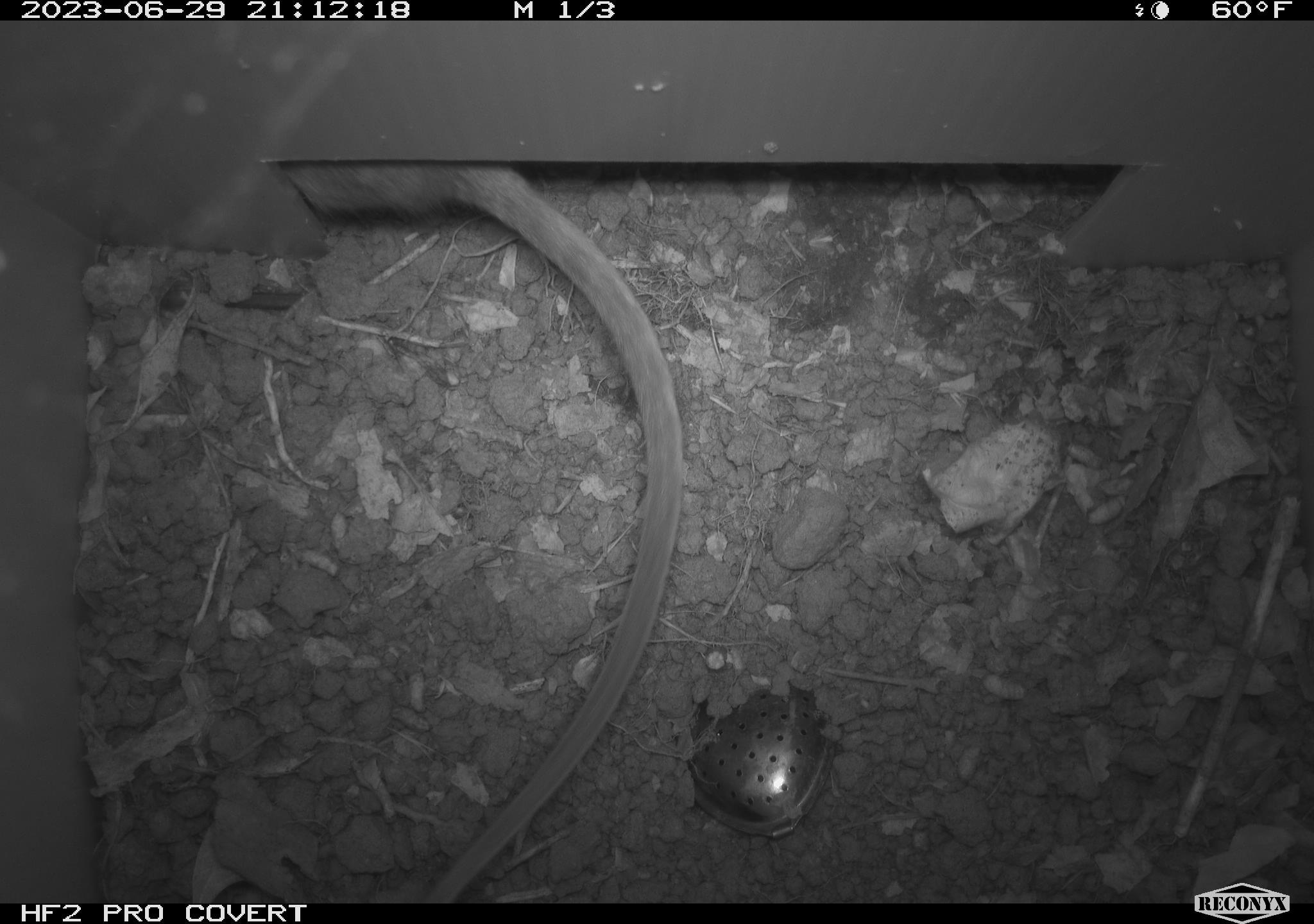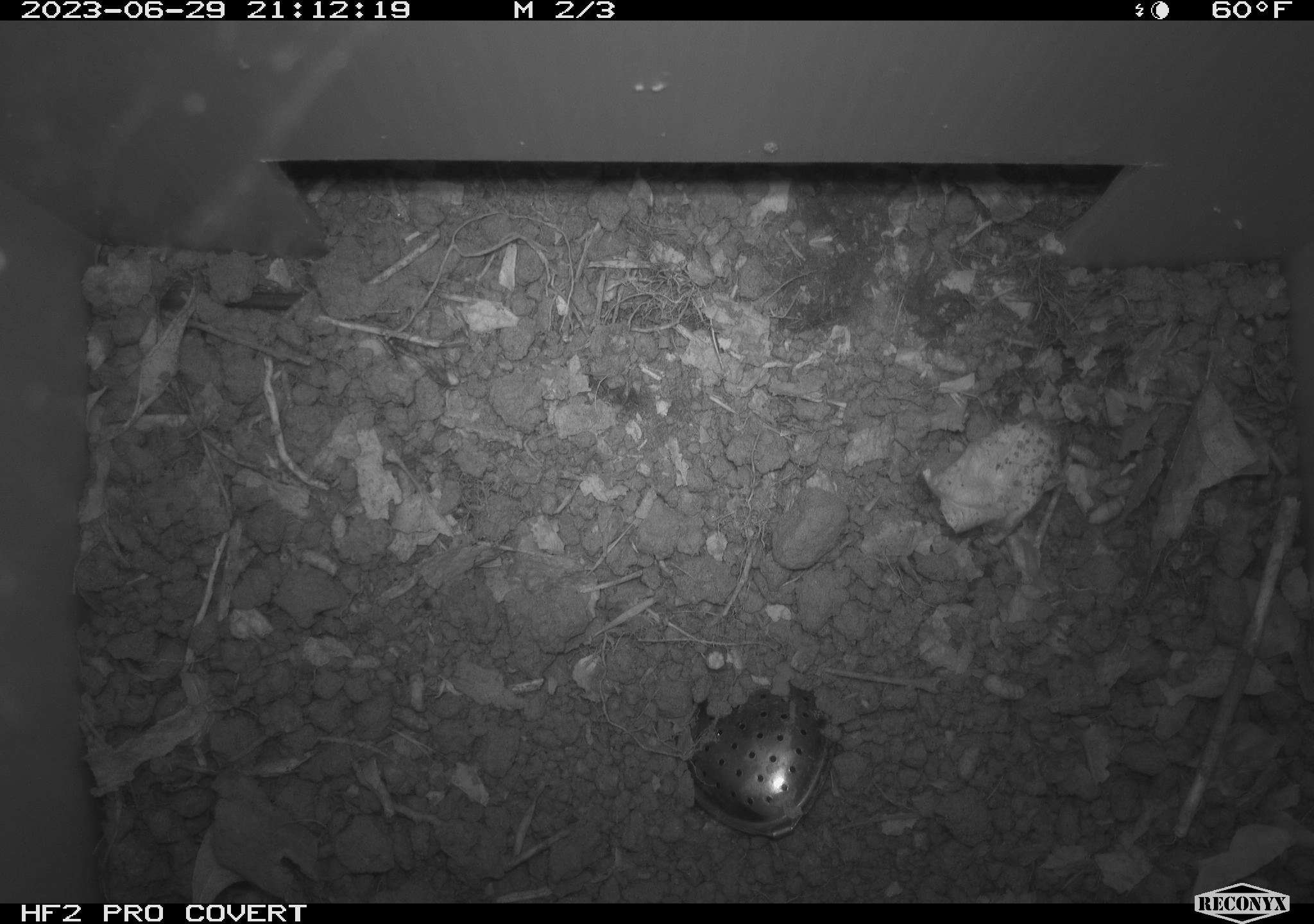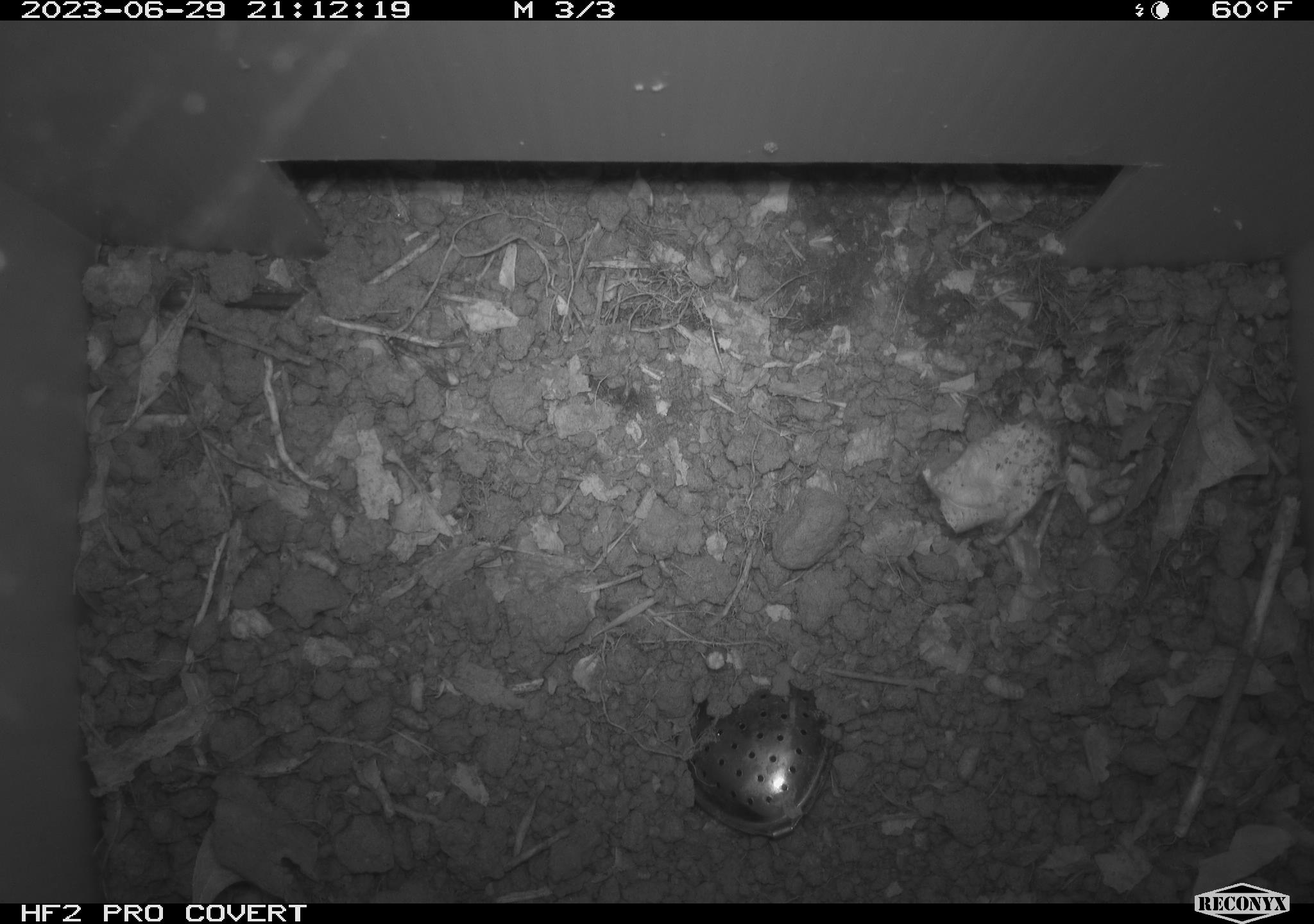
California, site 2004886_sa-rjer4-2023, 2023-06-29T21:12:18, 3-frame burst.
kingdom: Animalia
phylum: Chordata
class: Mammalia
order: Rodentia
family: Cricetidae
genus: Neotoma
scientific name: Neotoma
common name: pack rat or woodrat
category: neotoma species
Neotoma species (pack rat or woodrat) (Neotoma).